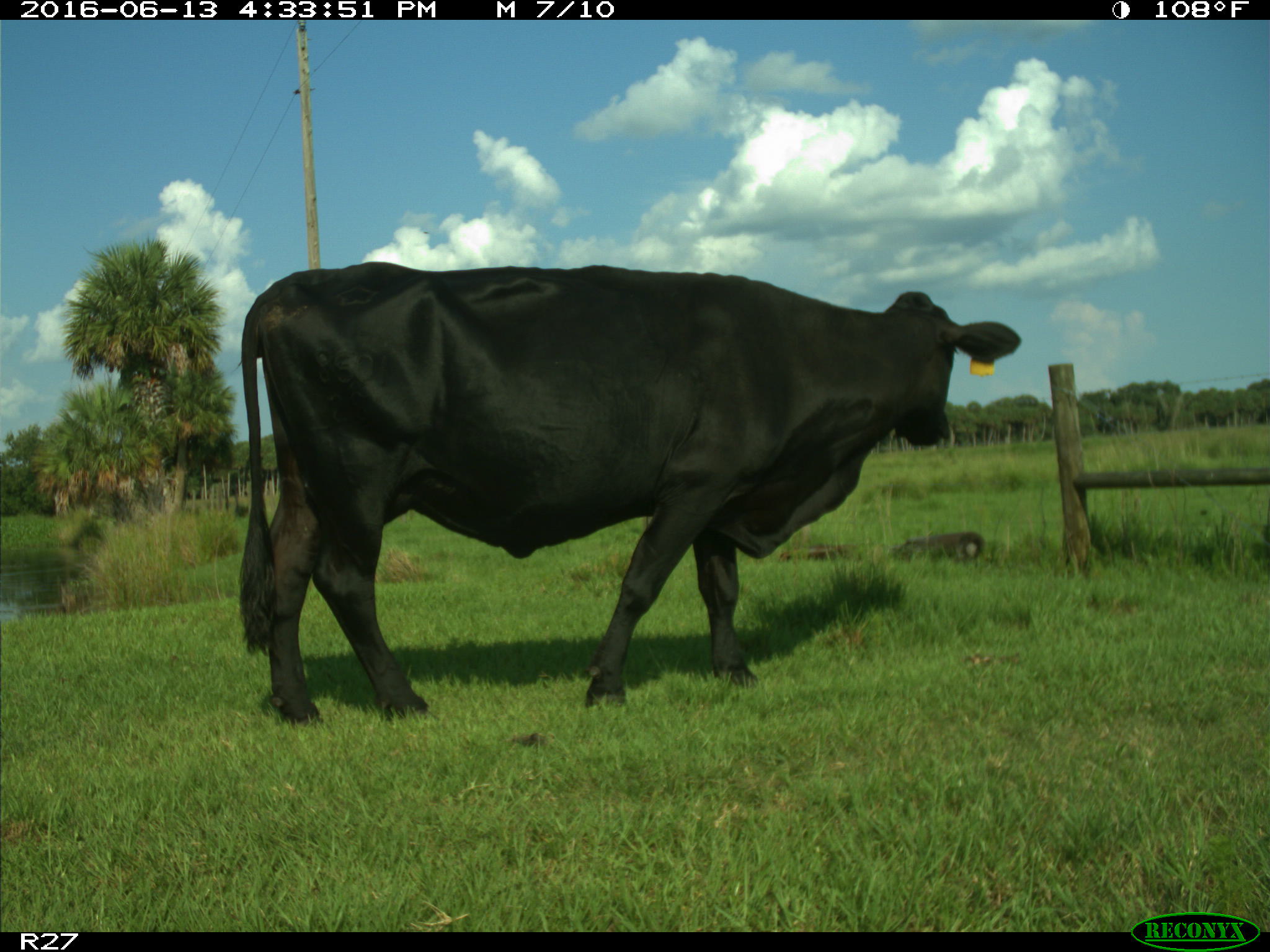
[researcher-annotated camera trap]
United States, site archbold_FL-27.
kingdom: Animalia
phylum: Chordata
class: Mammalia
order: Artiodactyla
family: Bovidae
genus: Bos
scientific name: Bos taurus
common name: domestic cow